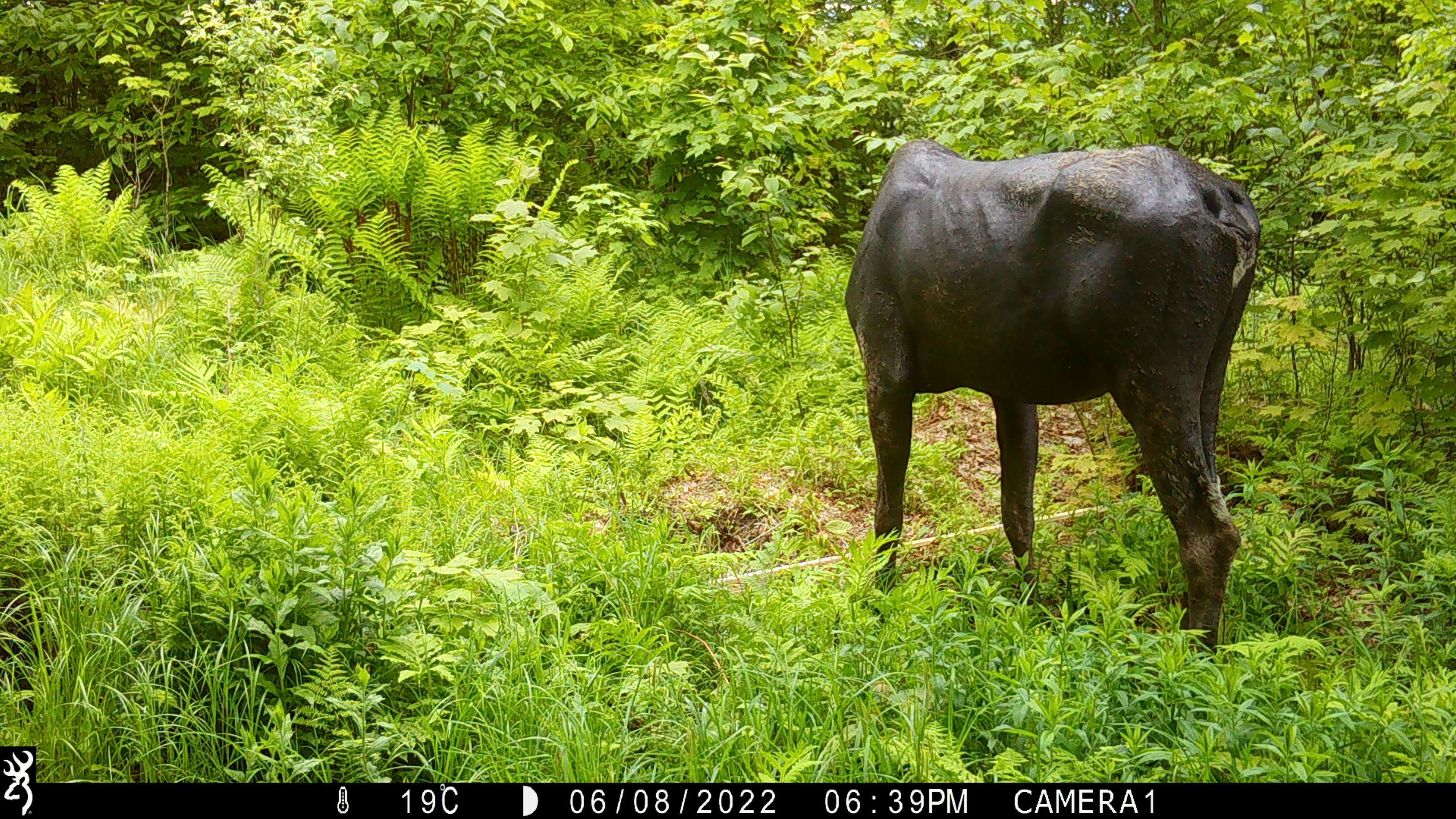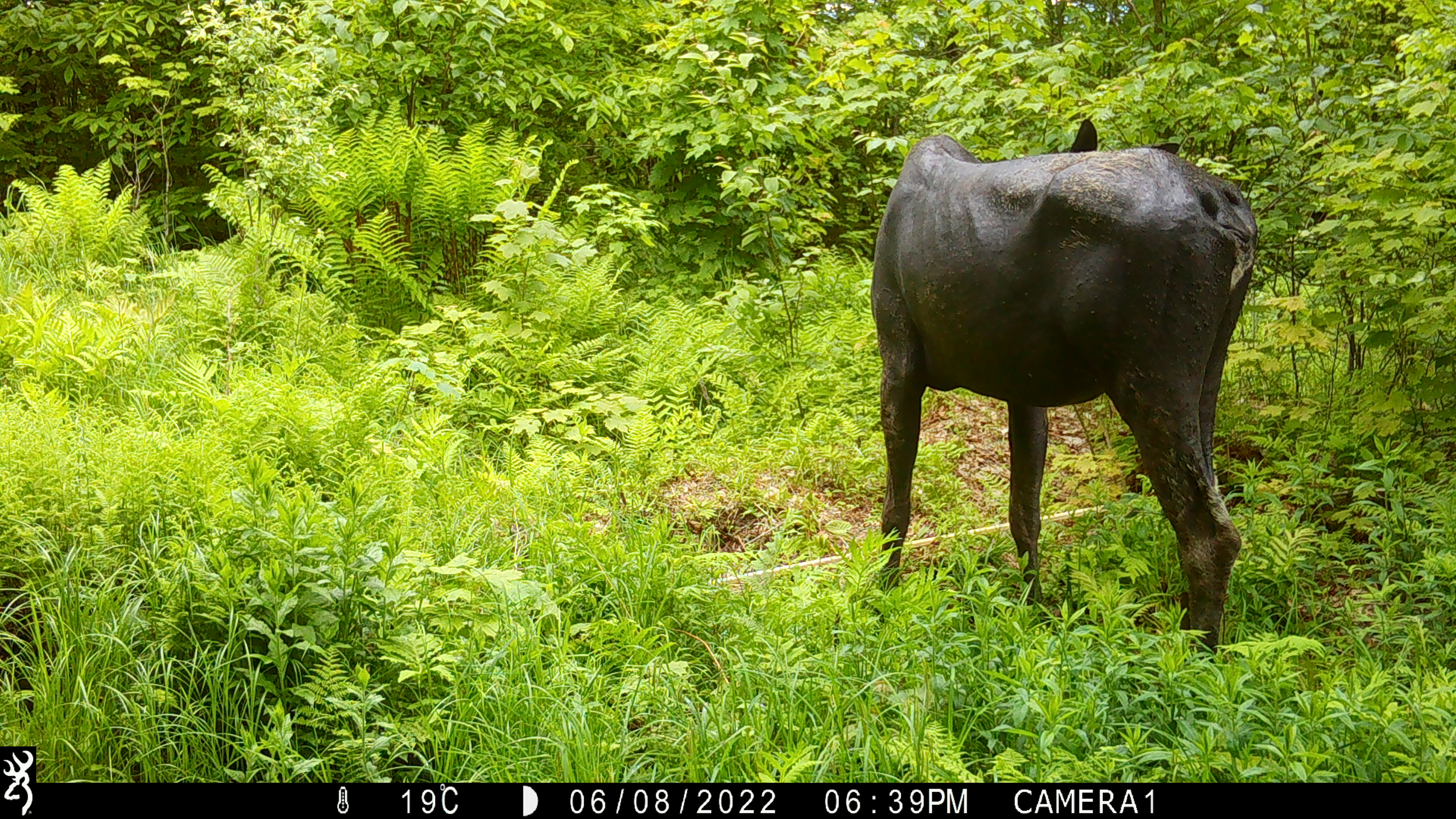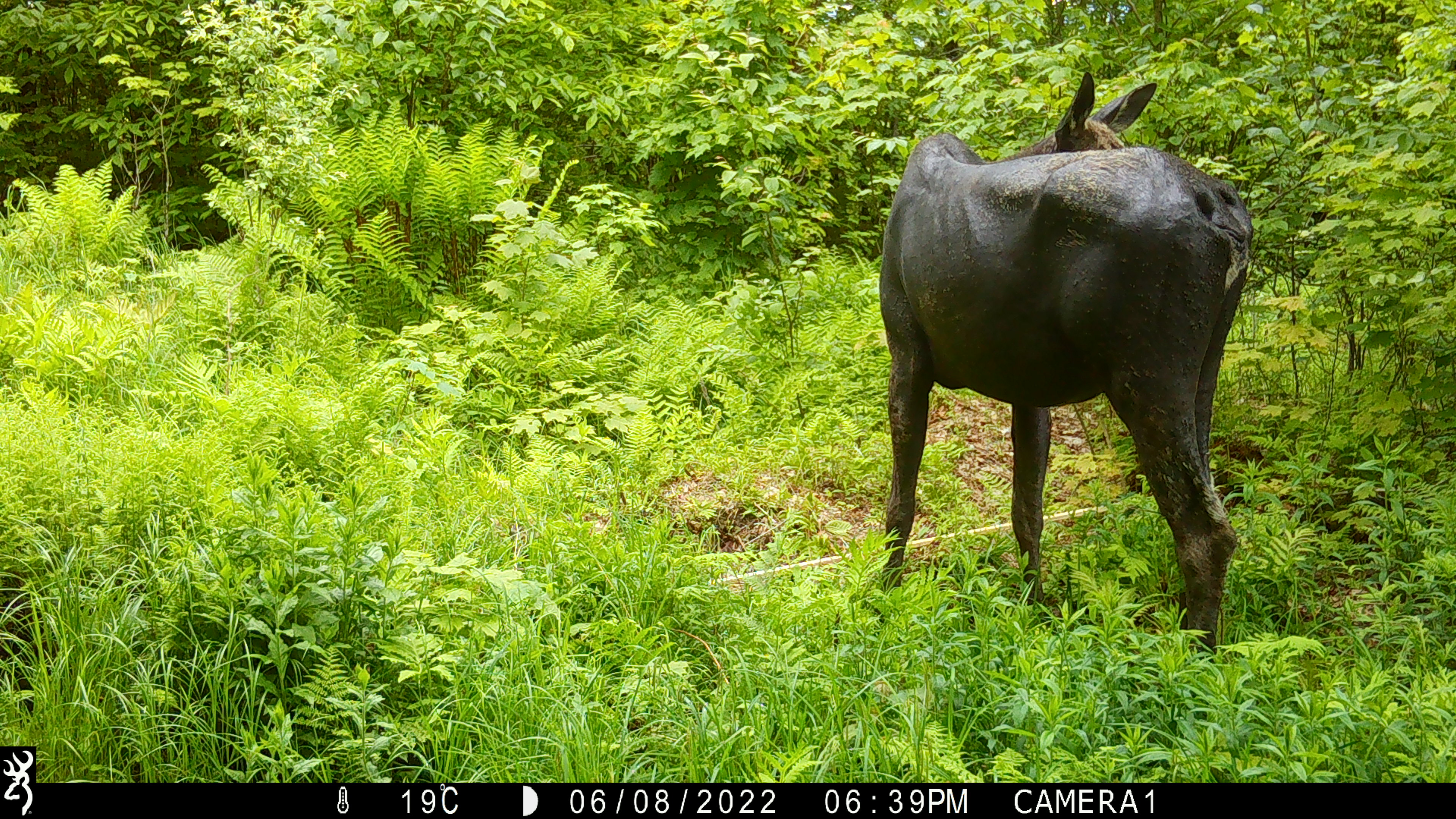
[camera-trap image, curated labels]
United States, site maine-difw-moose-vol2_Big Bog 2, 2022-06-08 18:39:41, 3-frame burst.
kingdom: Animalia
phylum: Chordata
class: Mammalia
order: Artiodactyla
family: Cervidae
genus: Alces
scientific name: Alces alces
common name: moose